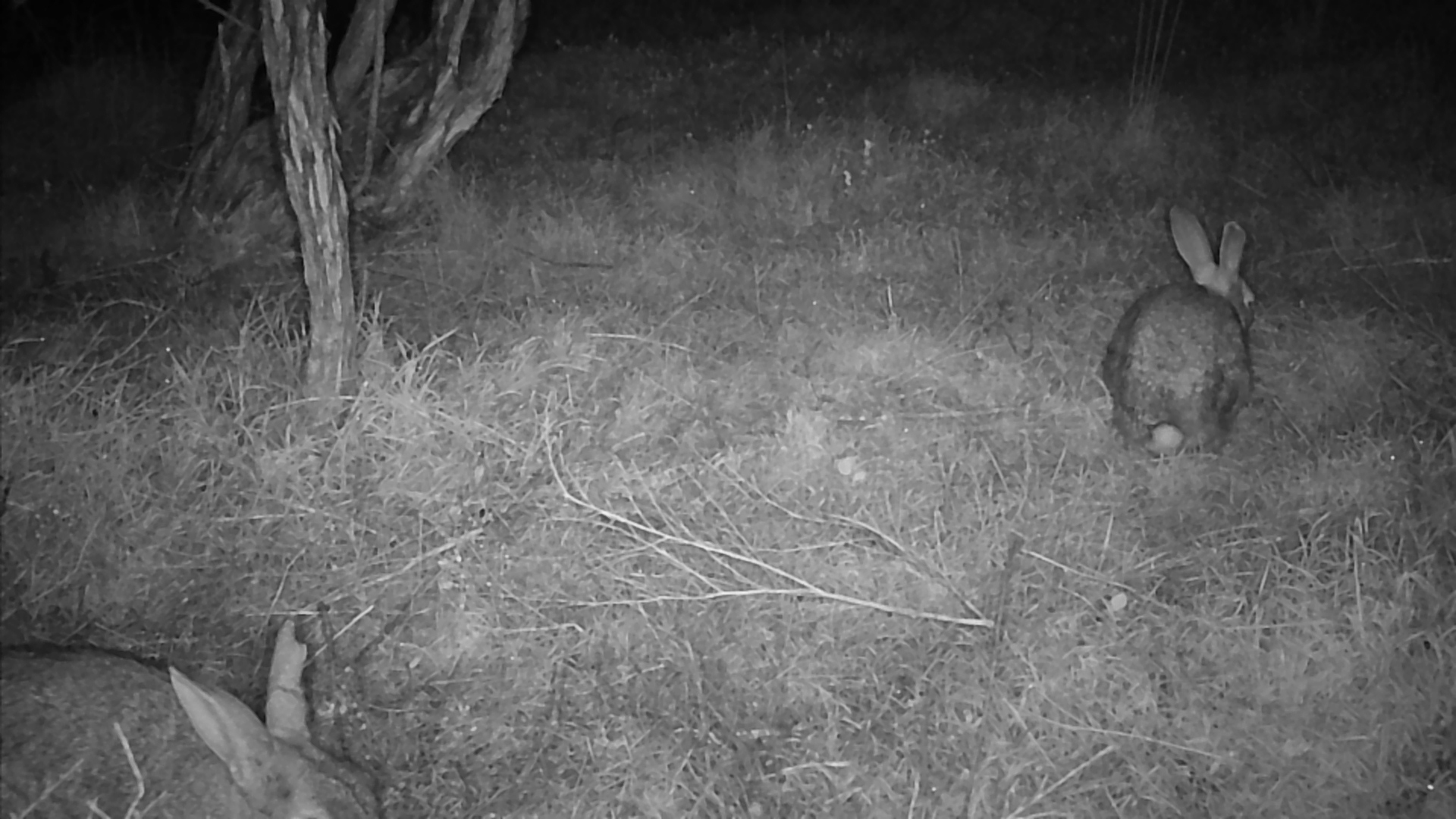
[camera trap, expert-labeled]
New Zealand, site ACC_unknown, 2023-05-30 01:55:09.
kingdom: Animalia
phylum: Chordata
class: Mammalia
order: Lagomorpha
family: Leporidae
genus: Oryctolagus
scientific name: Oryctolagus cuniculus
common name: european rabbit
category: rabbit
Rabbit (european rabbit) (Oryctolagus cuniculus).